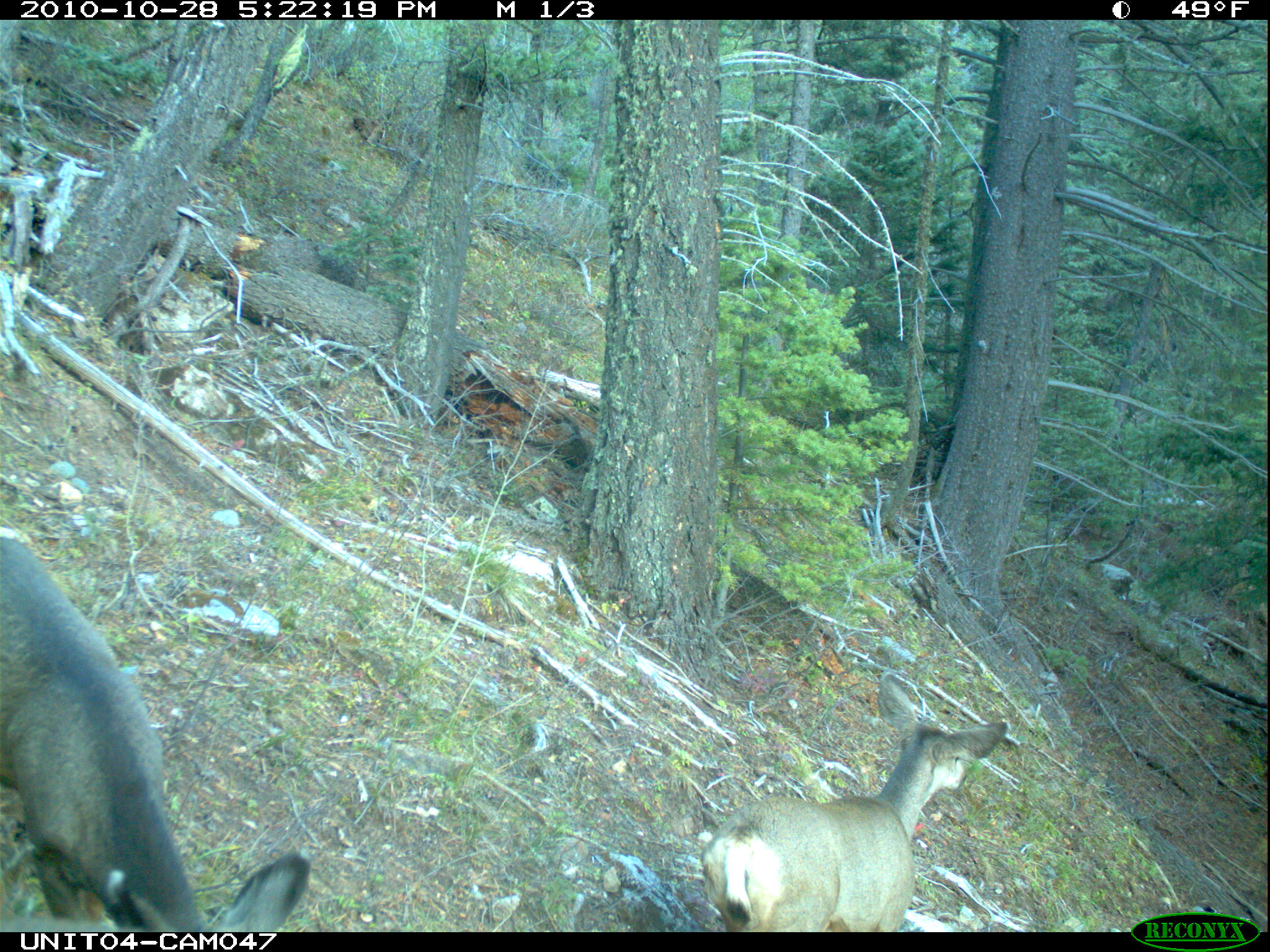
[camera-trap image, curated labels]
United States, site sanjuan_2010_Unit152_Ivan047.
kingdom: Animalia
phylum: Chordata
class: Mammalia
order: Artiodactyla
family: Cervidae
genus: Odocoileus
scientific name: Odocoileus hemionus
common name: mule deer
Odocoileus hemionus (mule deer).